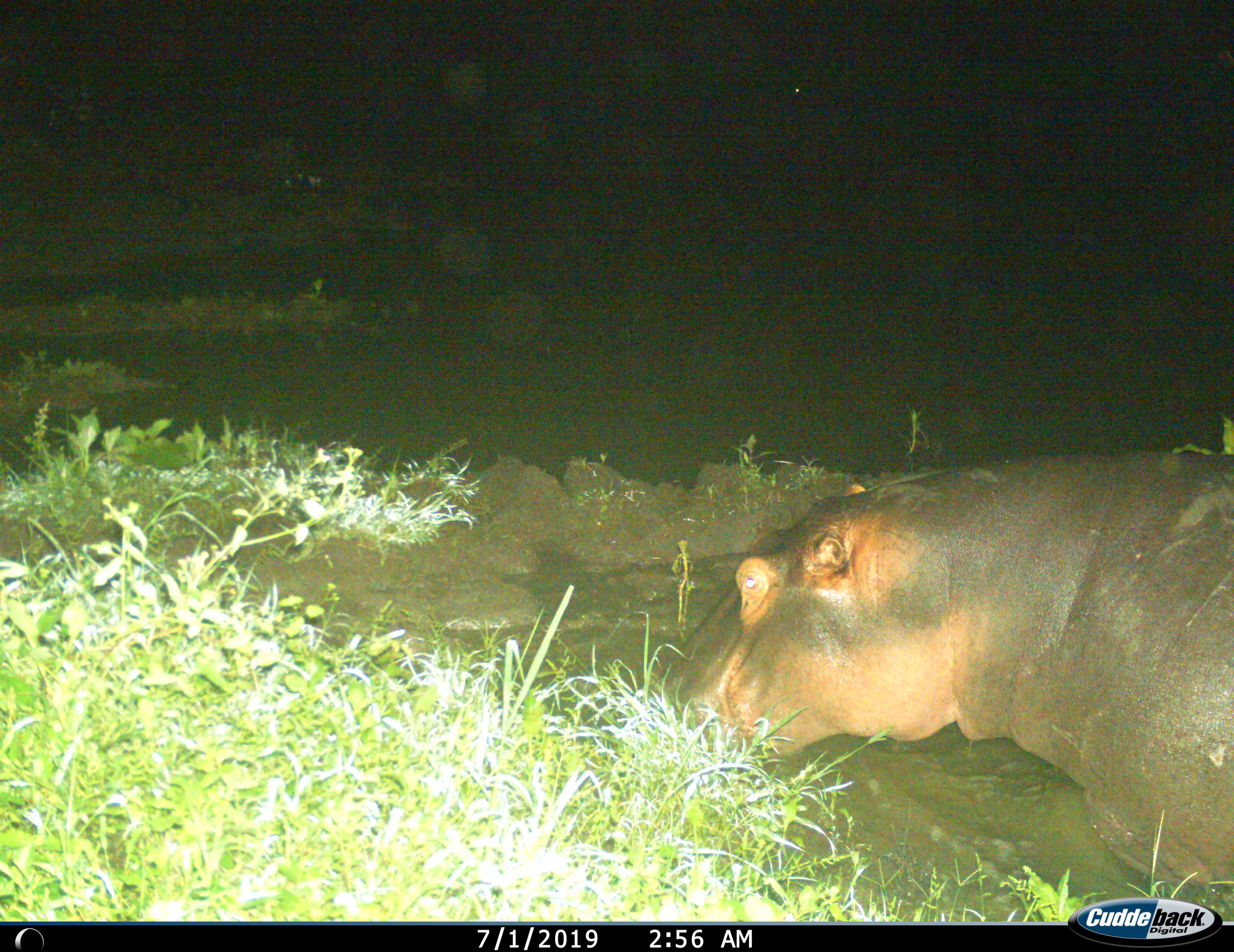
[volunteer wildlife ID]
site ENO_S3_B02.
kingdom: Animalia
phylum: Chordata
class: Mammalia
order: Artiodactyla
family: Hippopotamidae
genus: Hippopotamus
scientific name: Hippopotamus amphibius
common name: hippopotamus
Hippopotamus (Hippopotamus amphibius), count 1. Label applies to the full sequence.